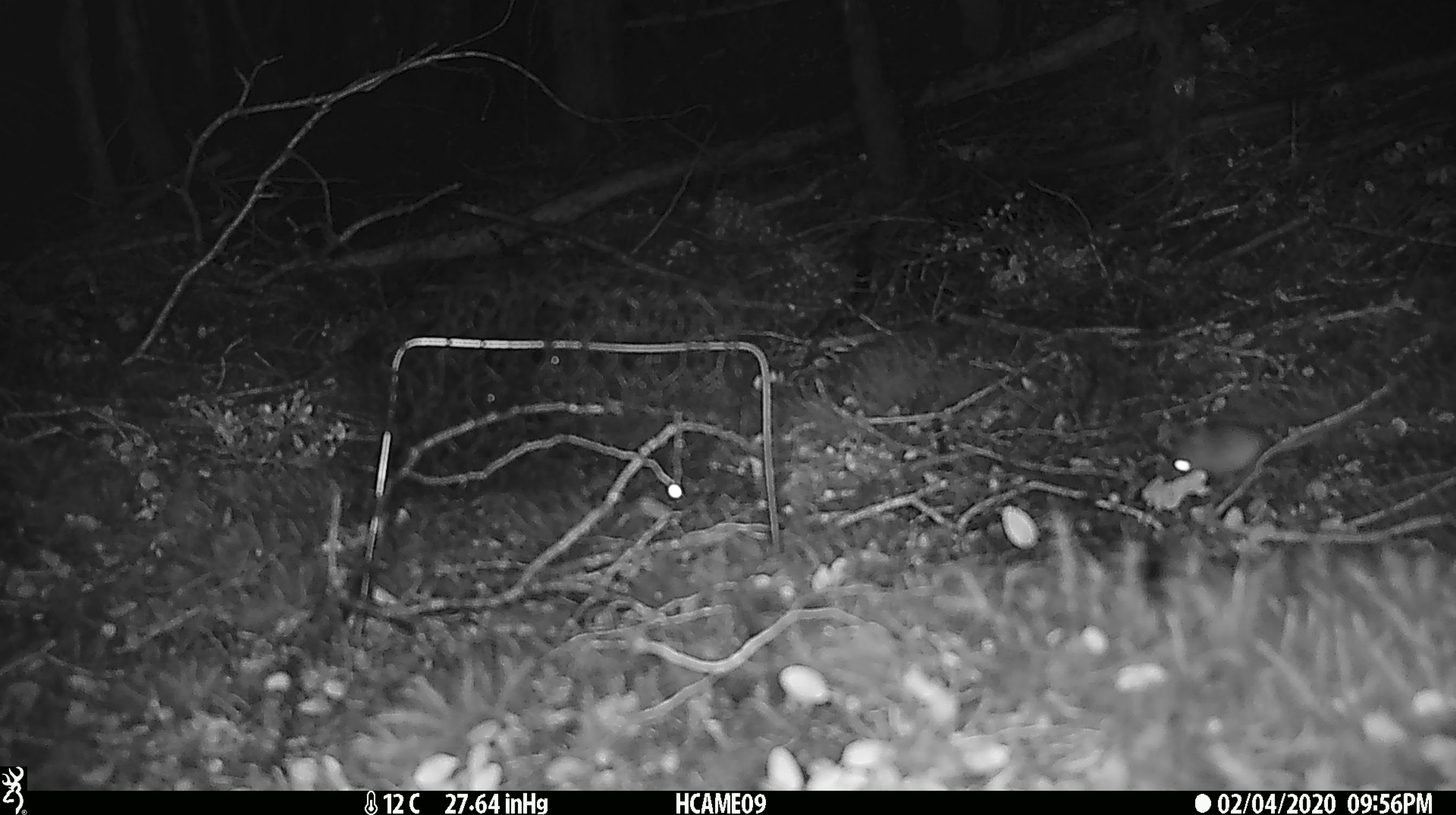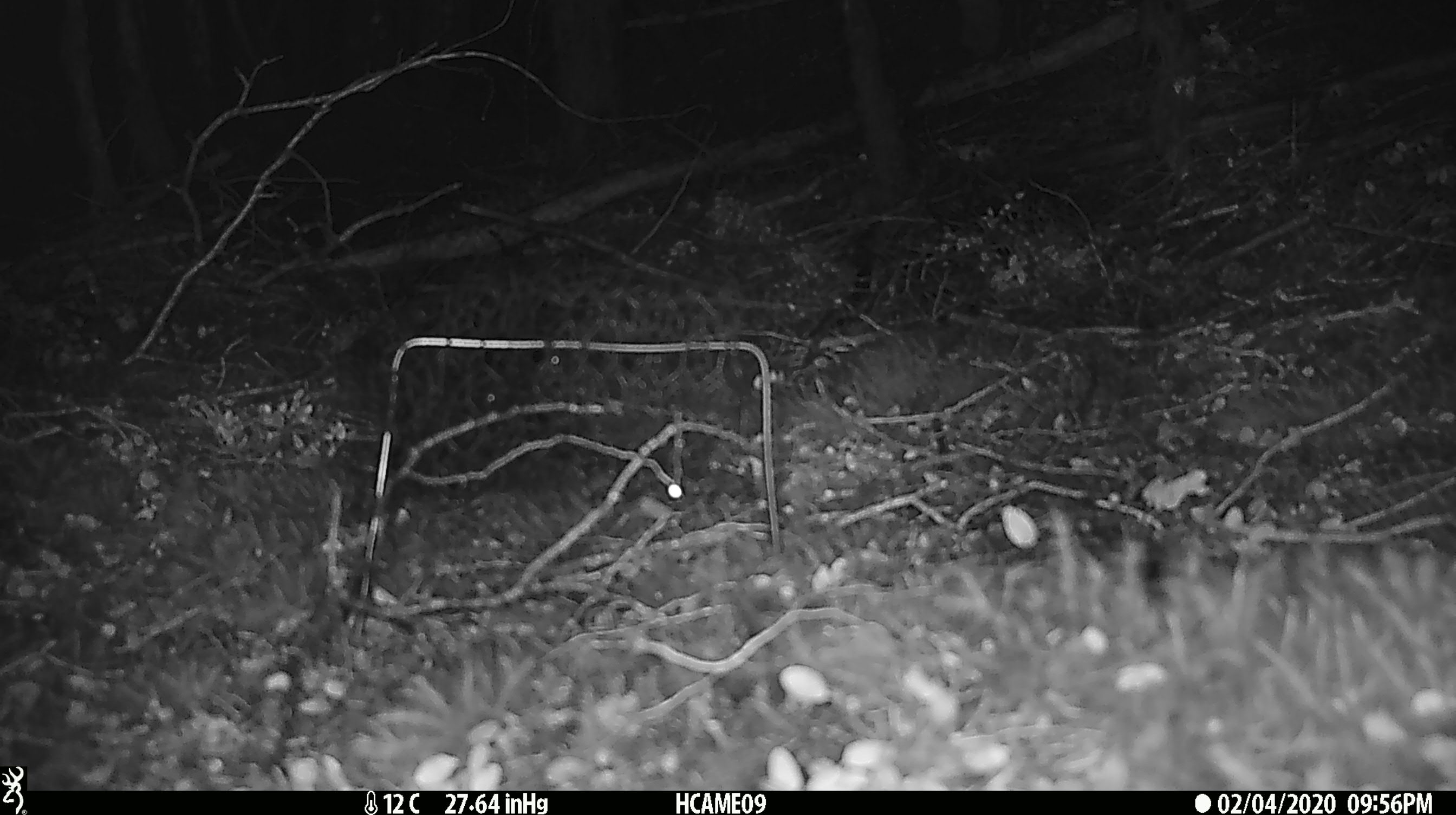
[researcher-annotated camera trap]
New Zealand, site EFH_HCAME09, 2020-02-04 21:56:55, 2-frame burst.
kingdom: Animalia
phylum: Chordata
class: Mammalia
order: Rodentia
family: Muridae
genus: Mus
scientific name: Mus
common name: mouse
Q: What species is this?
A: Mouse (Mus).